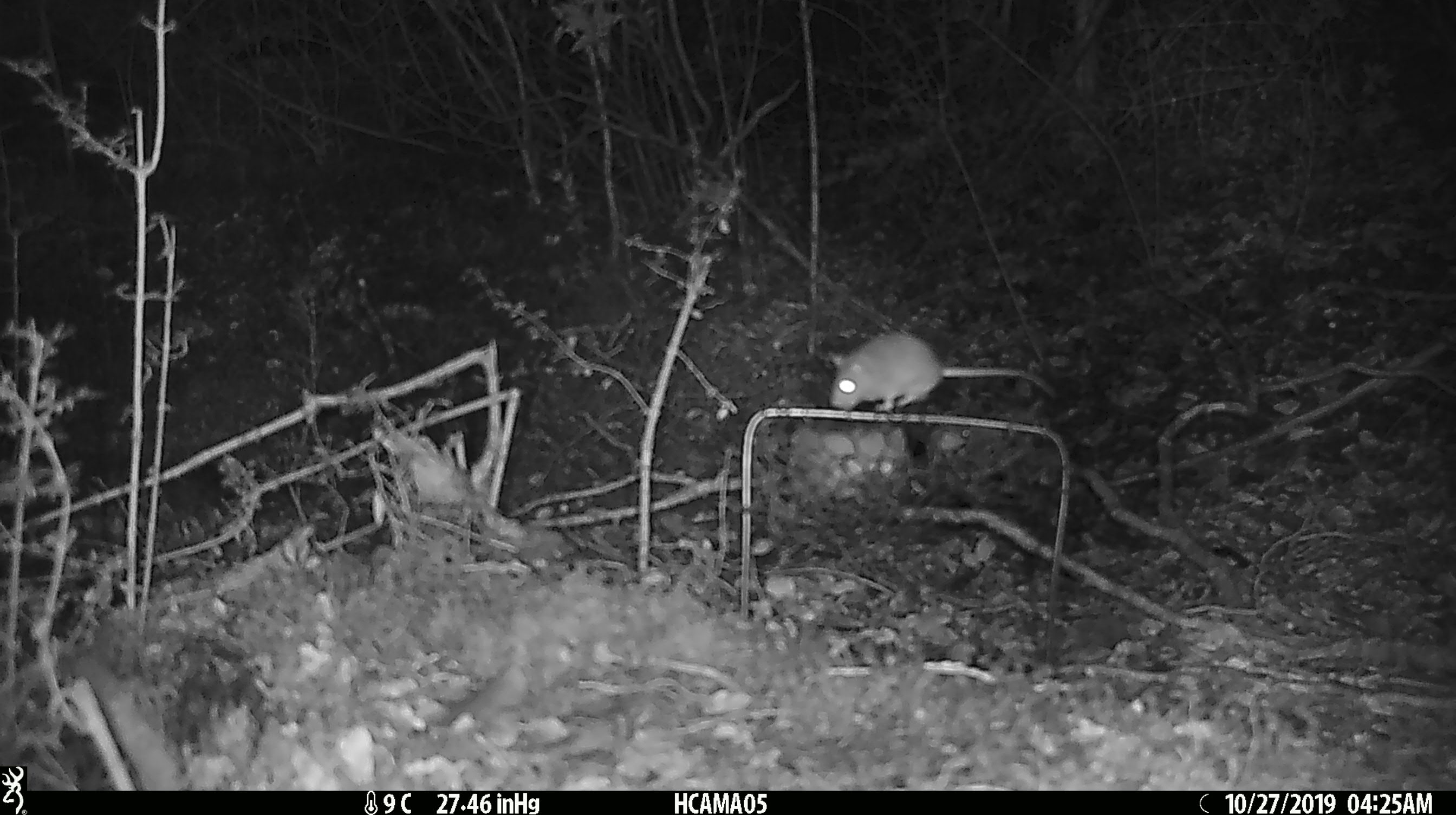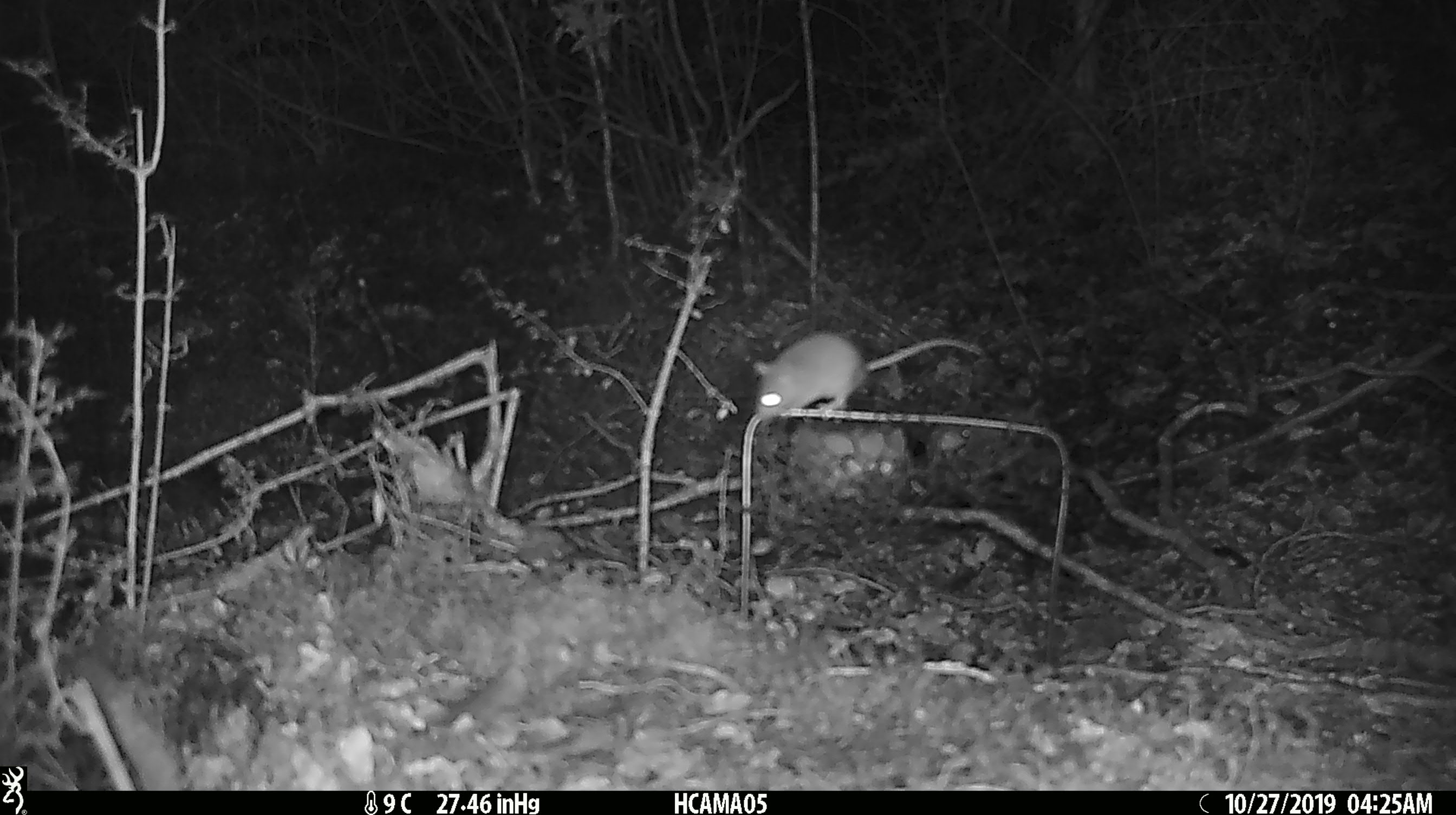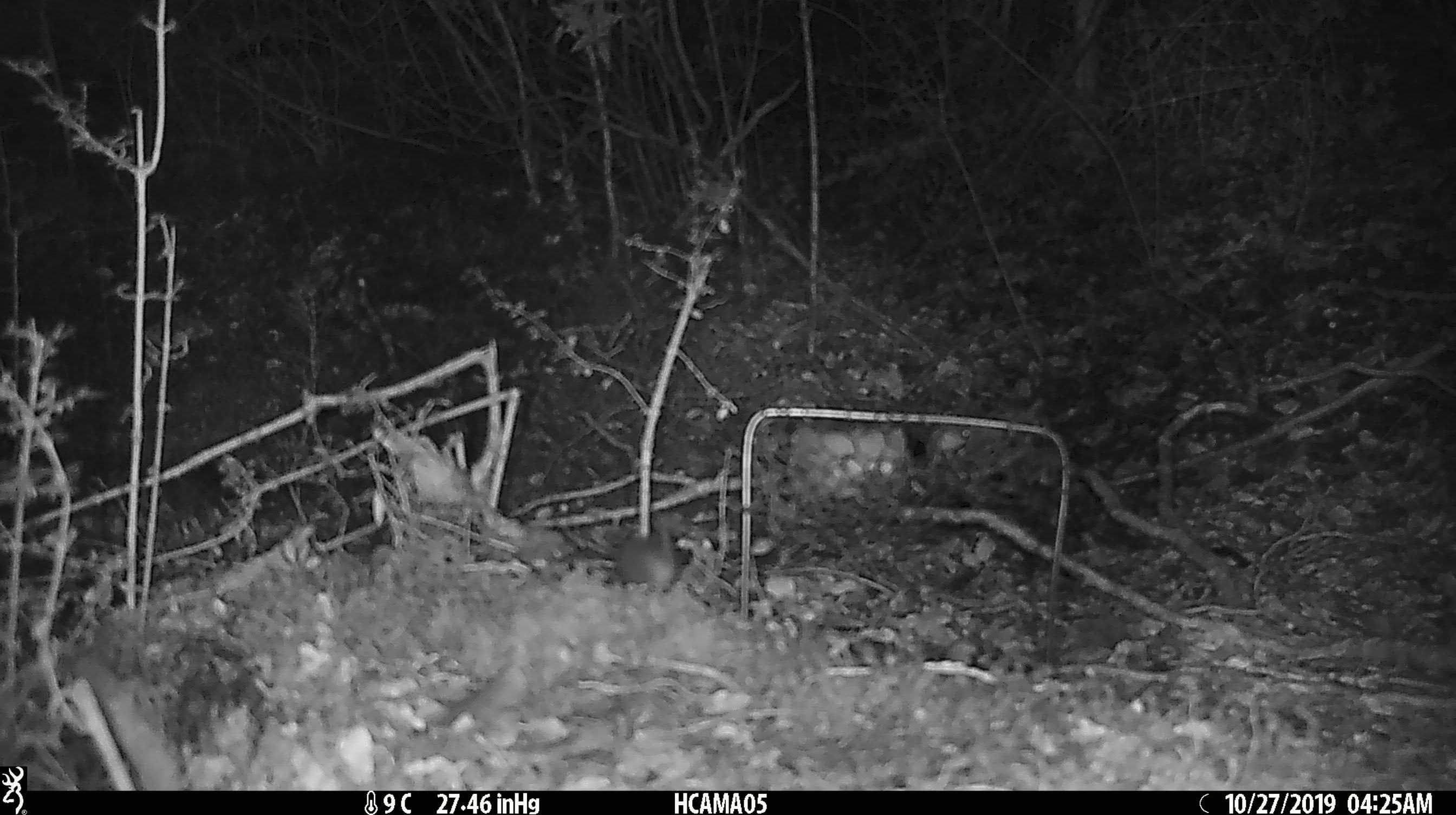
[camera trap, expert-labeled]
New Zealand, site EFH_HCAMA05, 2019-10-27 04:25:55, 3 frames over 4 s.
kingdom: Animalia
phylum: Chordata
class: Mammalia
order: Rodentia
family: Muridae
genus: Mus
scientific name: Mus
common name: mouse